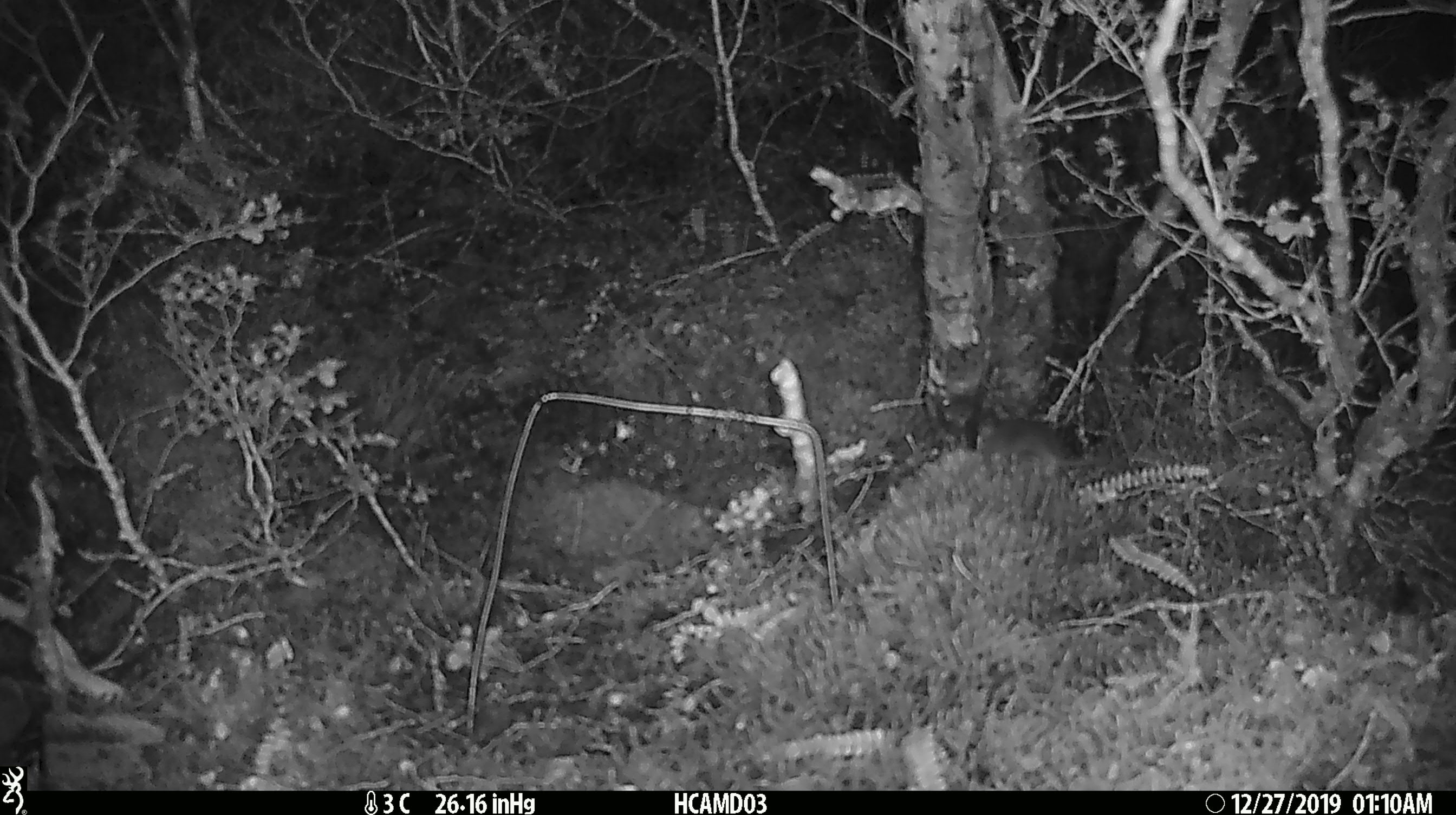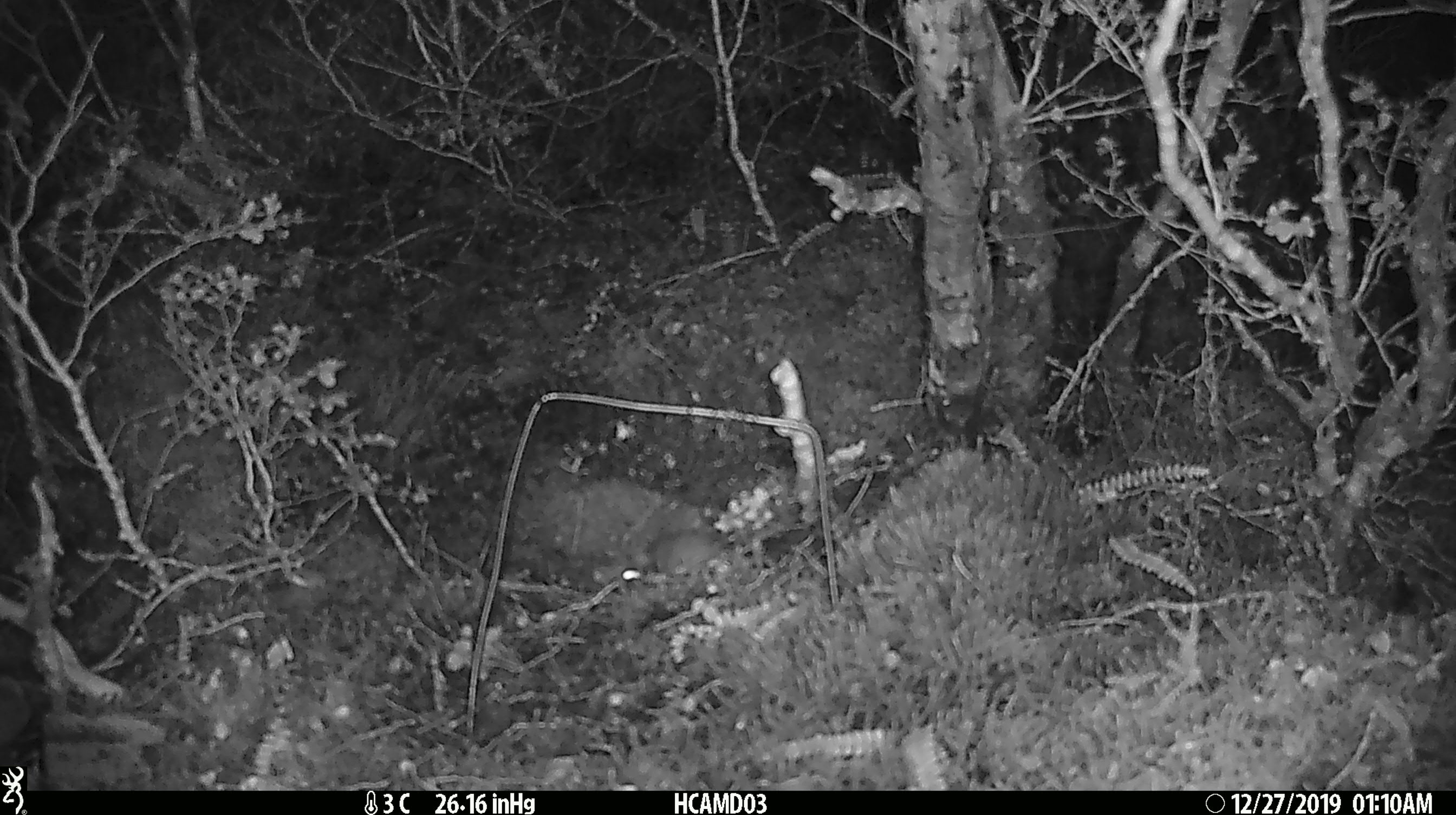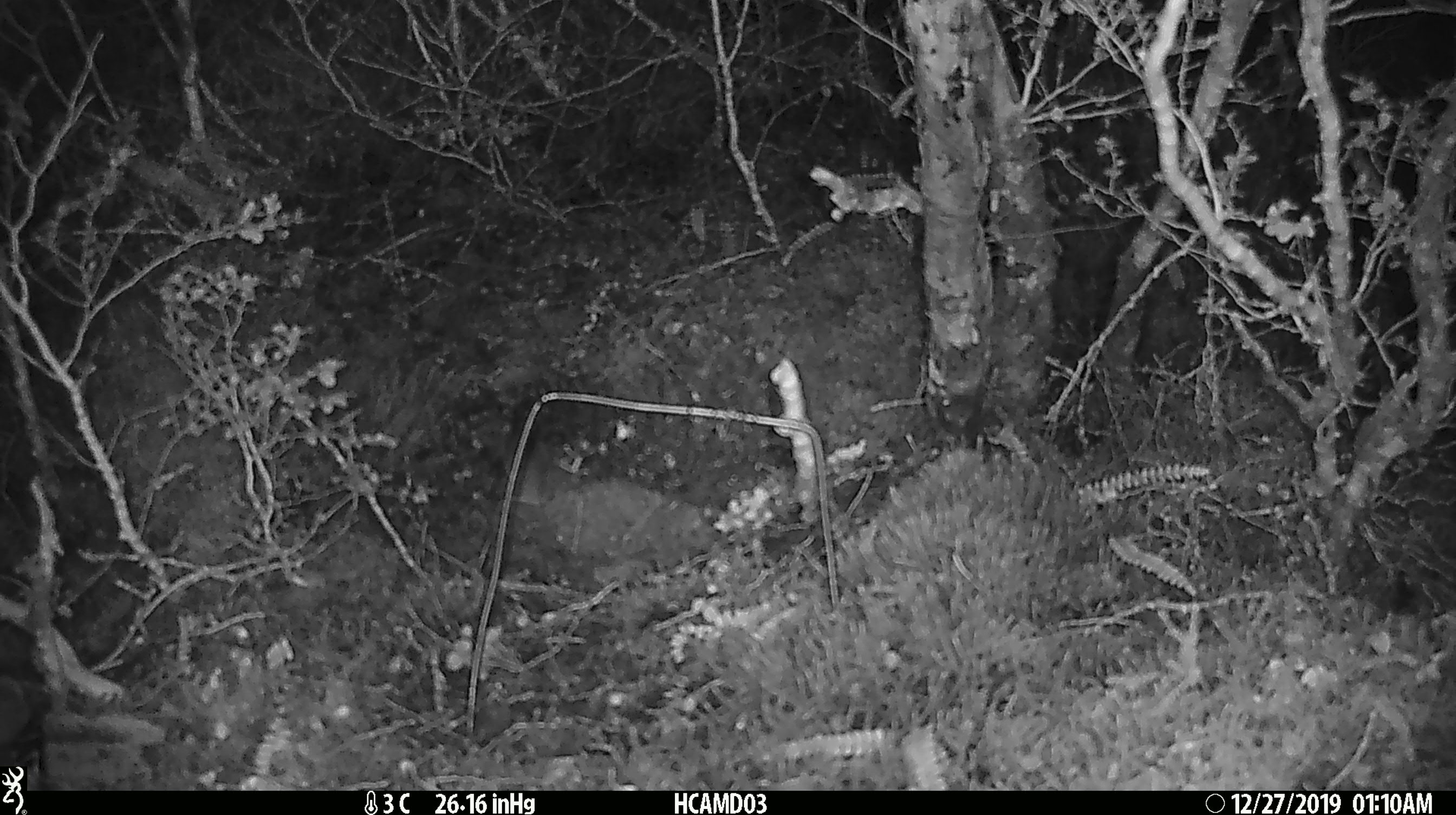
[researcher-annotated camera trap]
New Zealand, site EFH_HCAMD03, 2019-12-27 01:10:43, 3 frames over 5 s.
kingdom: Animalia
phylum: Chordata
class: Mammalia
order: Rodentia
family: Muridae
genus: Mus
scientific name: Mus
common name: mouse